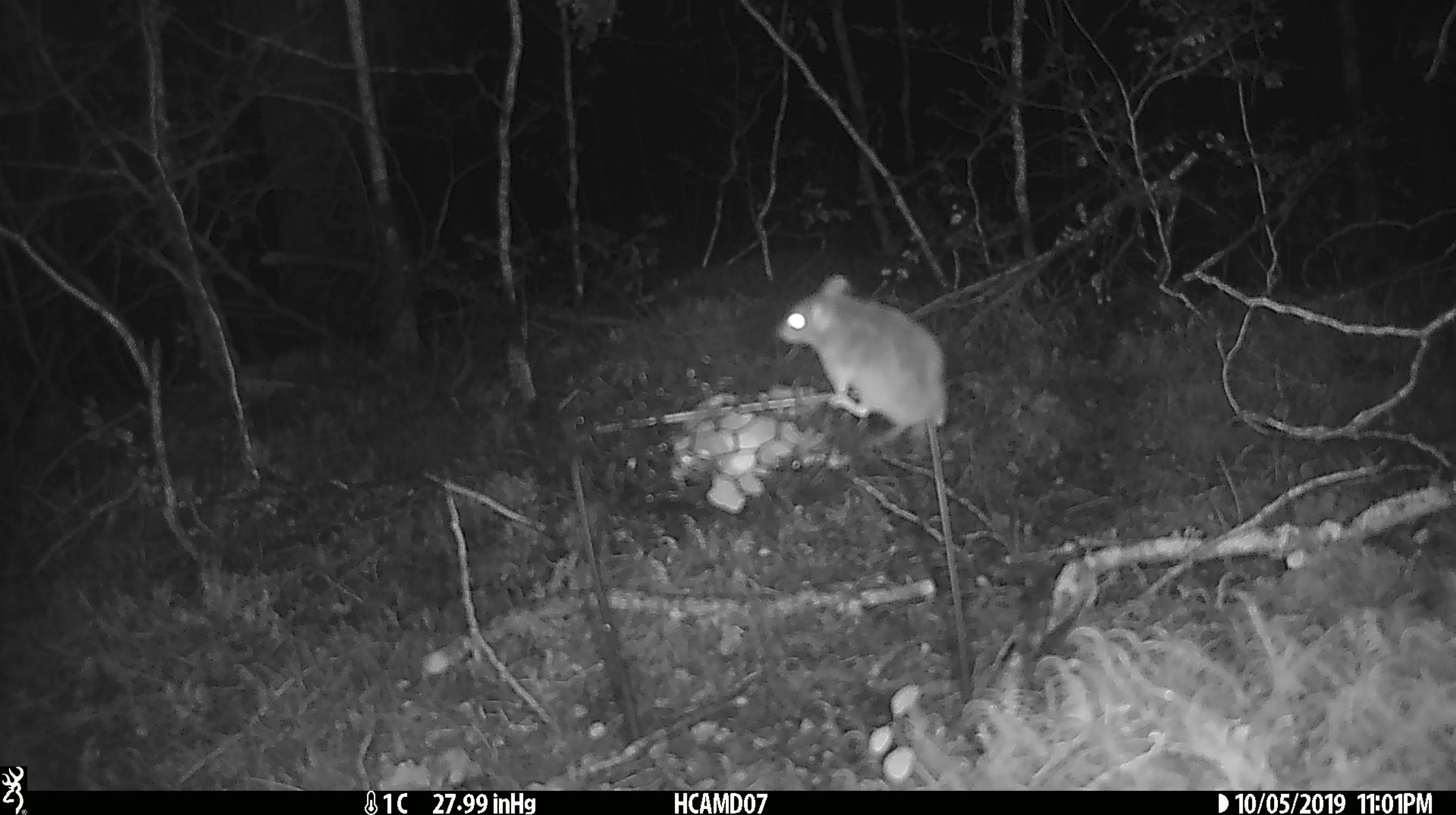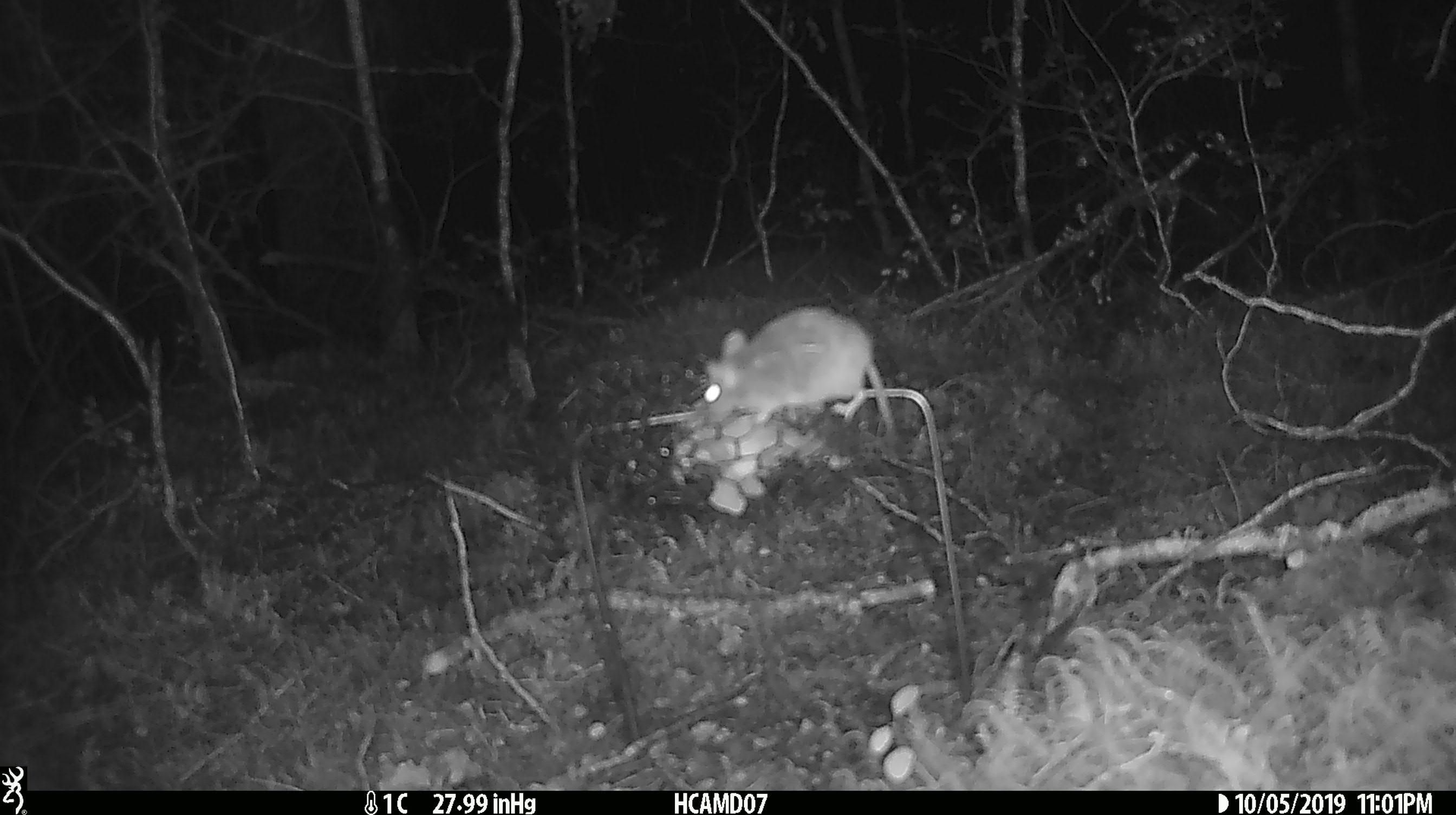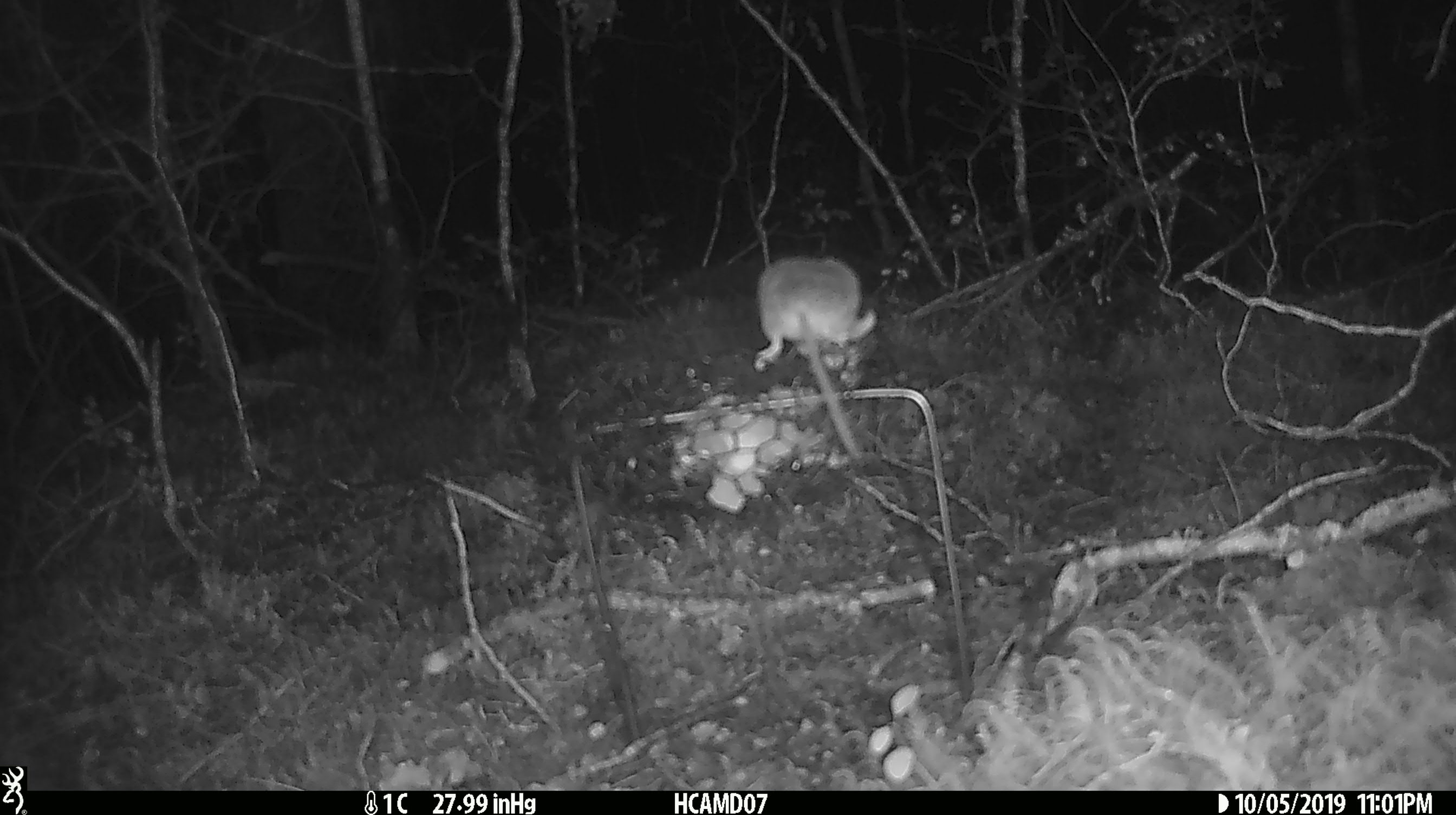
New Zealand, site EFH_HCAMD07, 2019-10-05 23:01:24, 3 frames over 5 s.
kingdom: Animalia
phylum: Chordata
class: Mammalia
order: Rodentia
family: Muridae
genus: Mus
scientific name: Mus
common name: mouse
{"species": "mouse (Mus)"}